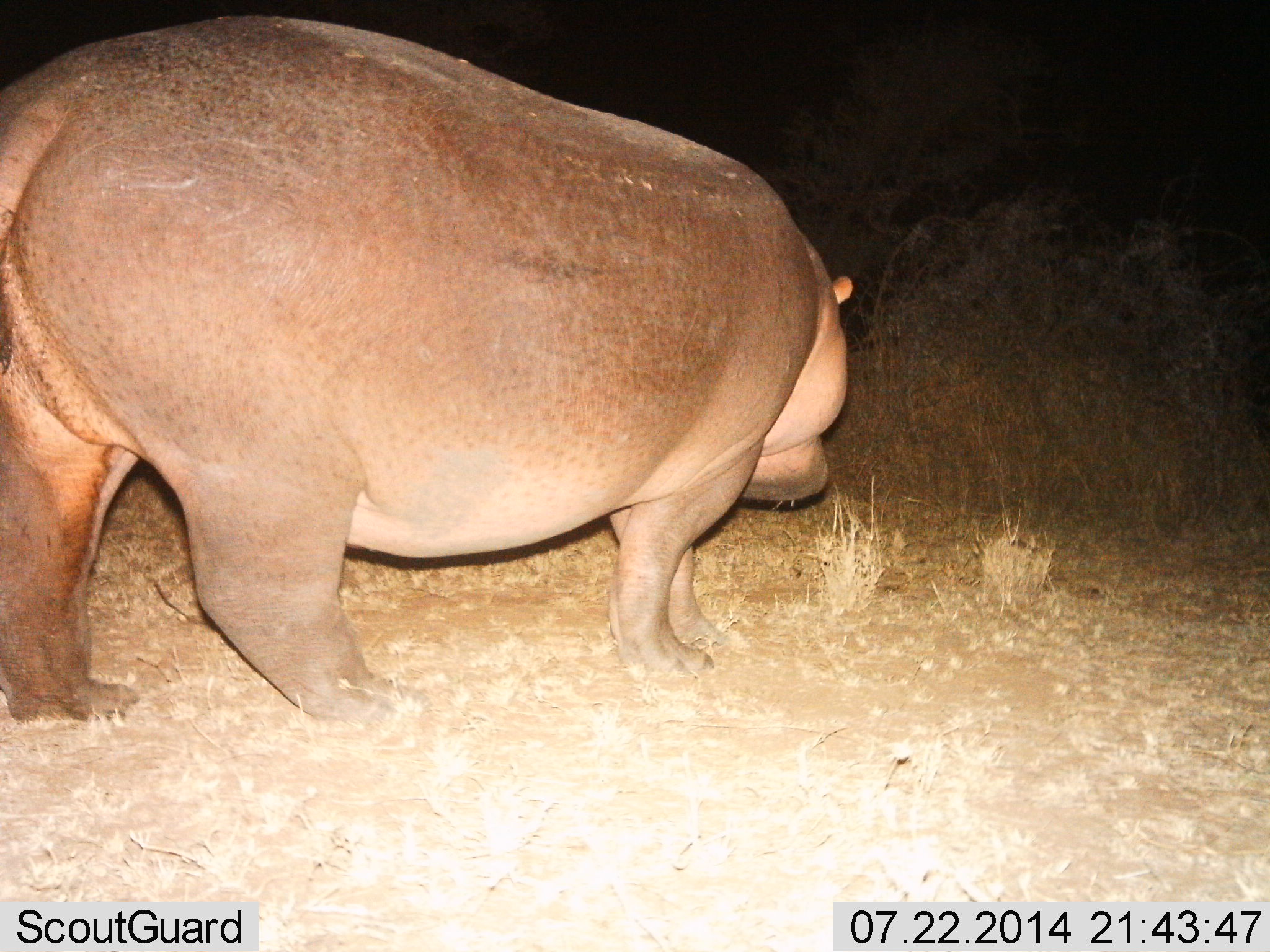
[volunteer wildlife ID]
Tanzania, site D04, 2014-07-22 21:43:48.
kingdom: Animalia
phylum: Chordata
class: Mammalia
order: Artiodactyla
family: Hippopotamidae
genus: Hippopotamus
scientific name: Hippopotamus amphibius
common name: hippopotamus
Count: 1.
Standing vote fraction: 70%.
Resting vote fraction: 0%.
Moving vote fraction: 40%.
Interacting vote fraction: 0%.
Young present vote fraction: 0%.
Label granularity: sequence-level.